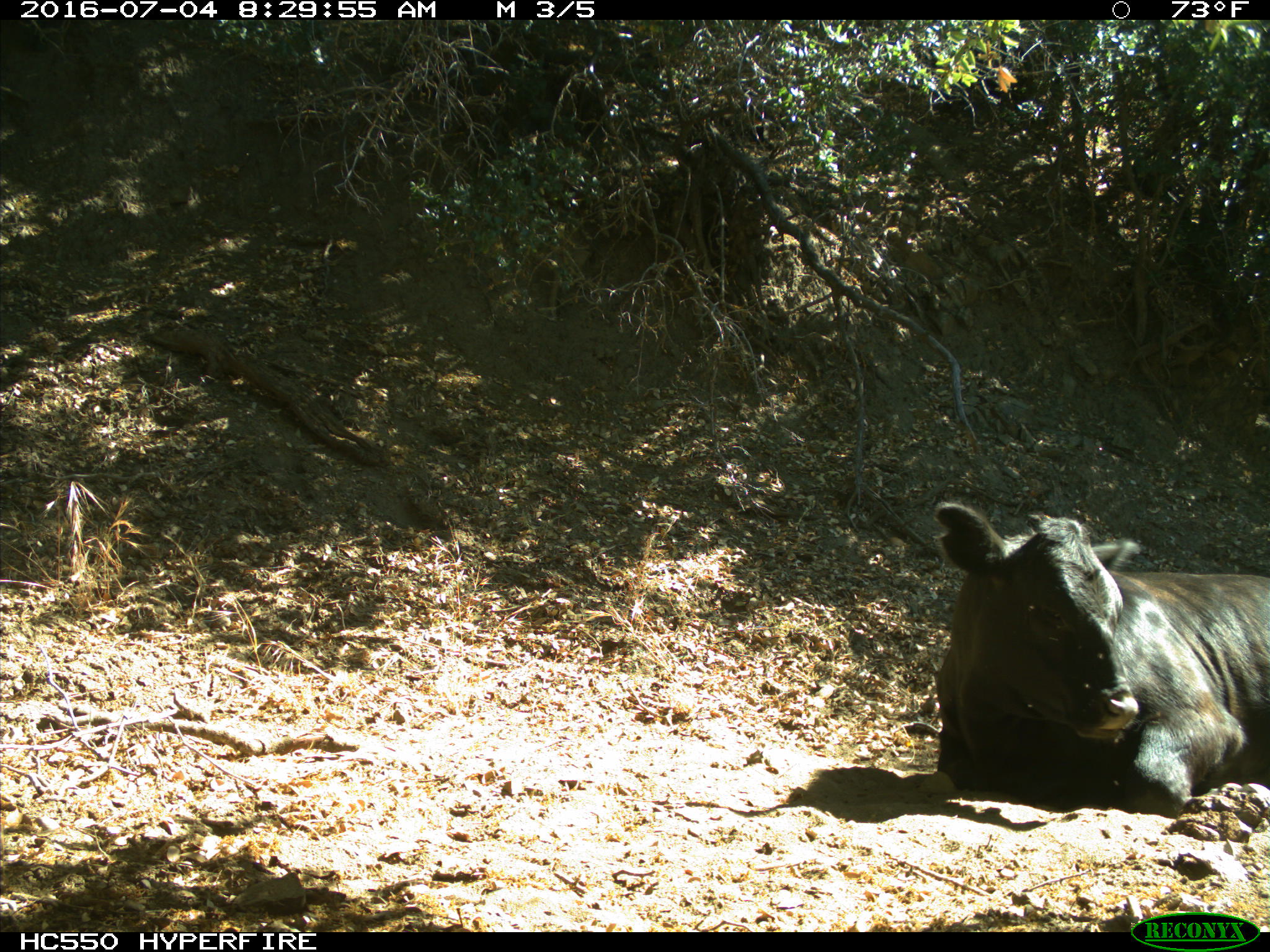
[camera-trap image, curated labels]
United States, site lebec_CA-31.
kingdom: Animalia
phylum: Chordata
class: Mammalia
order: Artiodactyla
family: Bovidae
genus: Bos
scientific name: Bos taurus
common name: domestic cow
Bos taurus (domestic cow).